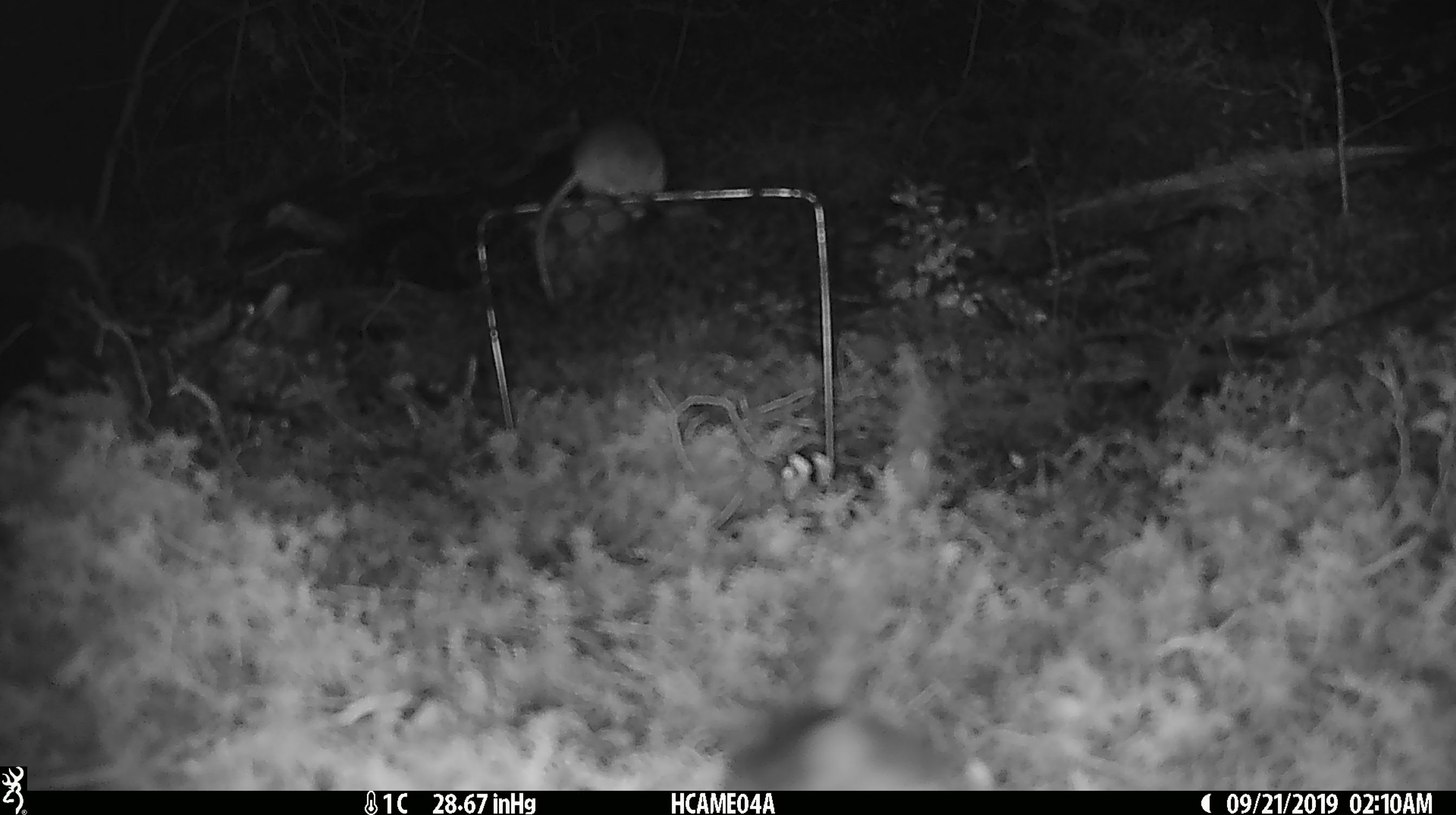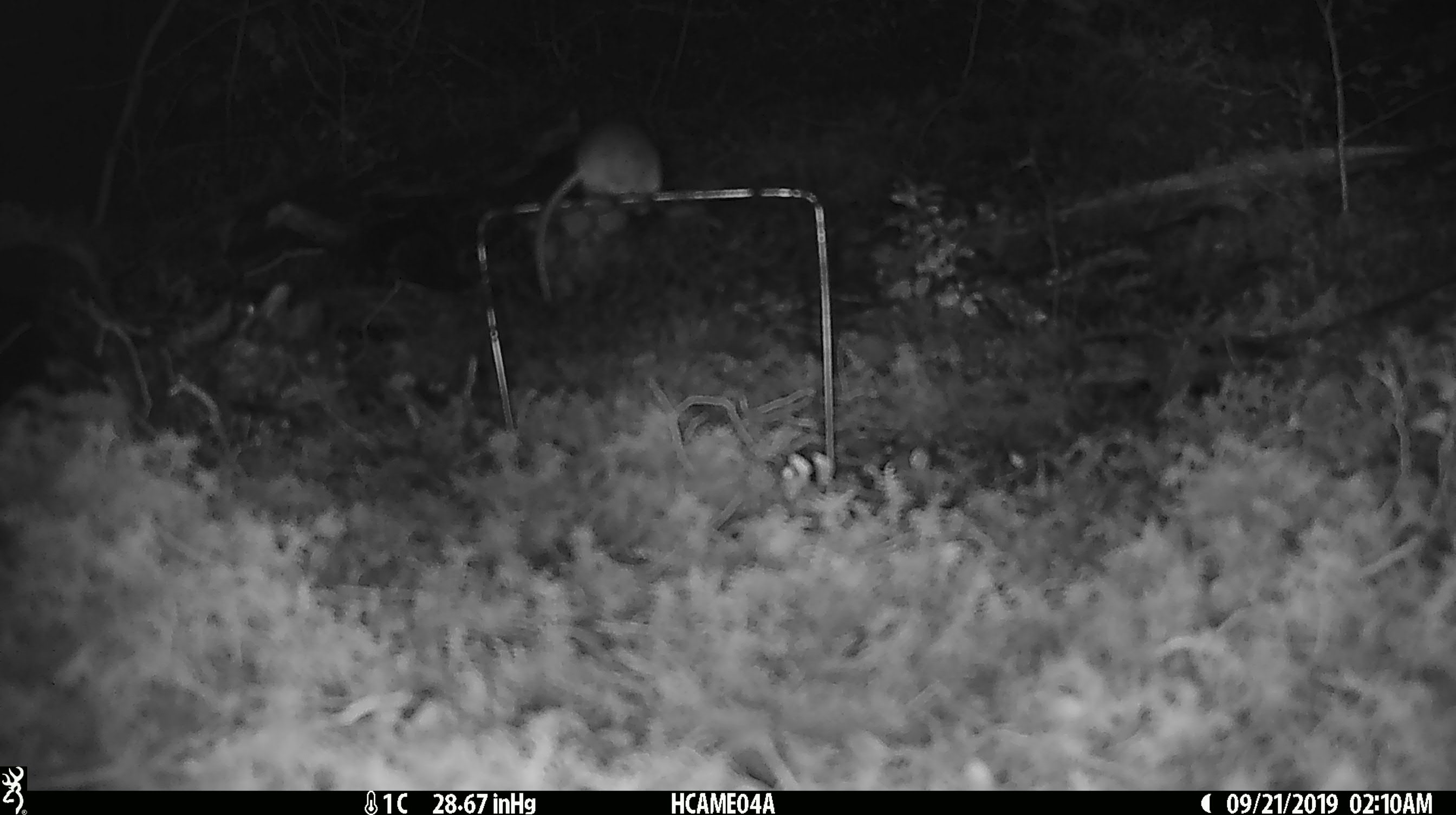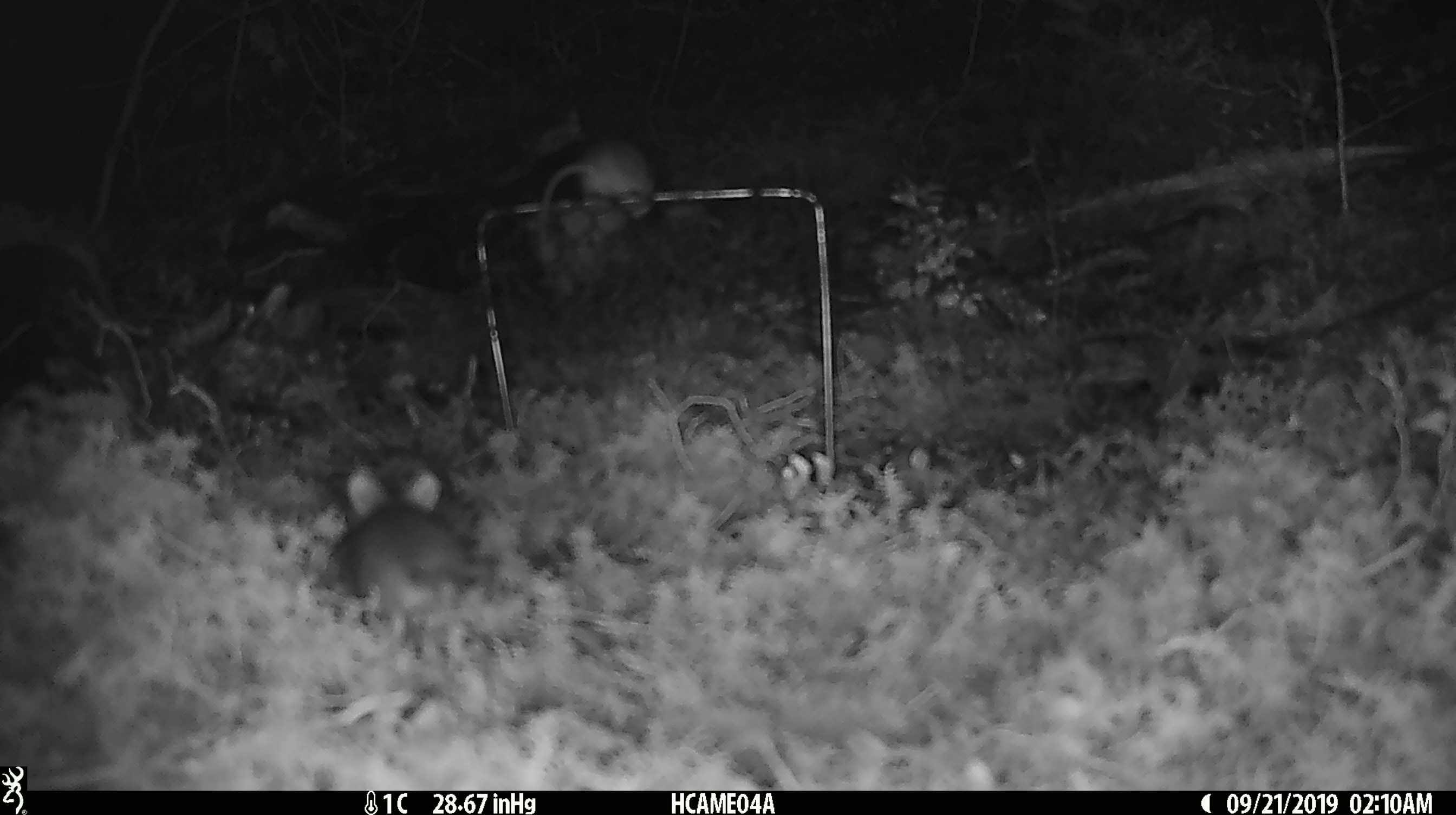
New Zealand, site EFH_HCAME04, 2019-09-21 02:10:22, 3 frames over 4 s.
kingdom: Animalia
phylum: Chordata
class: Mammalia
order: Rodentia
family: Muridae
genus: Mus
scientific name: Mus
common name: mouse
Mouse (Mus).